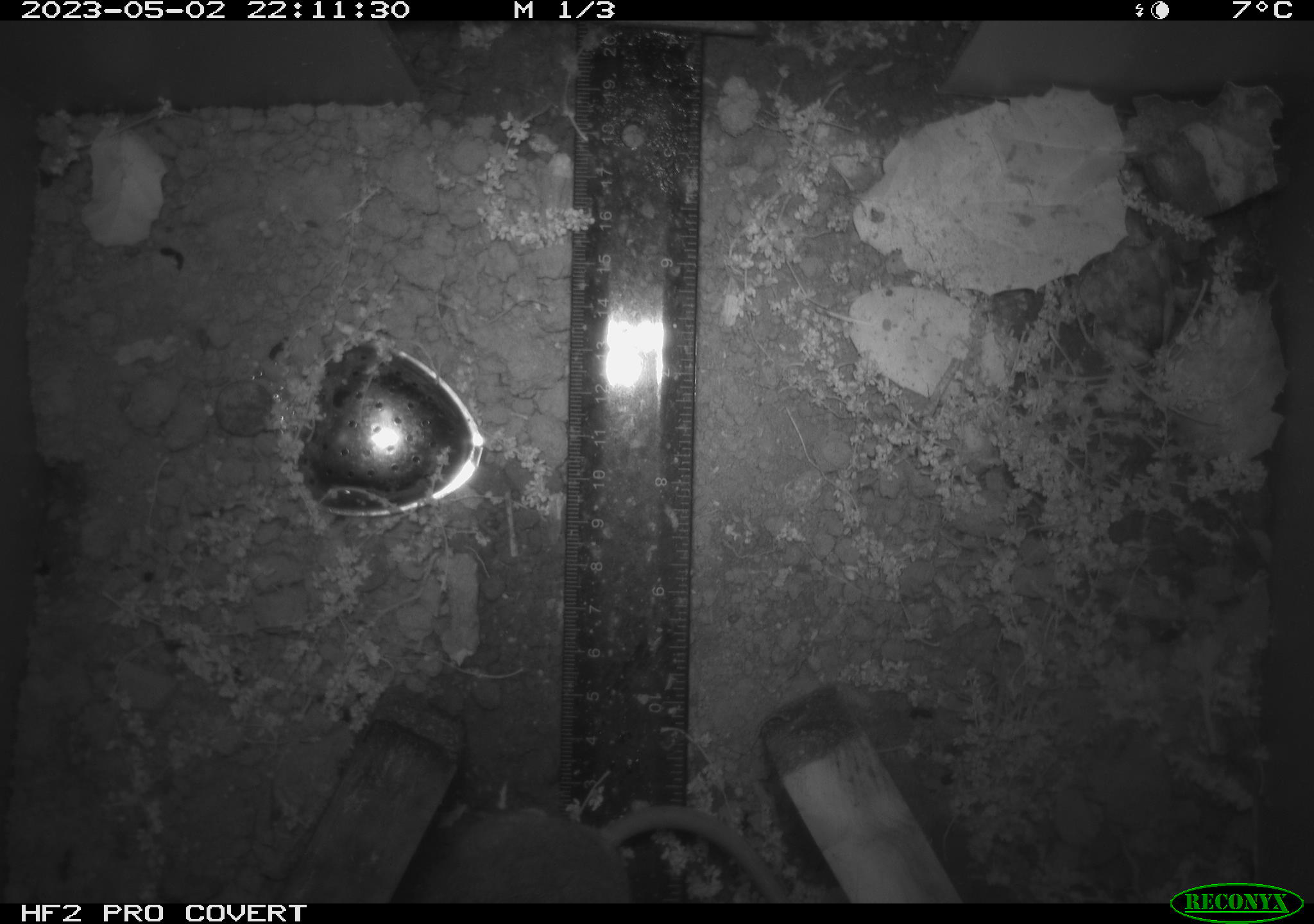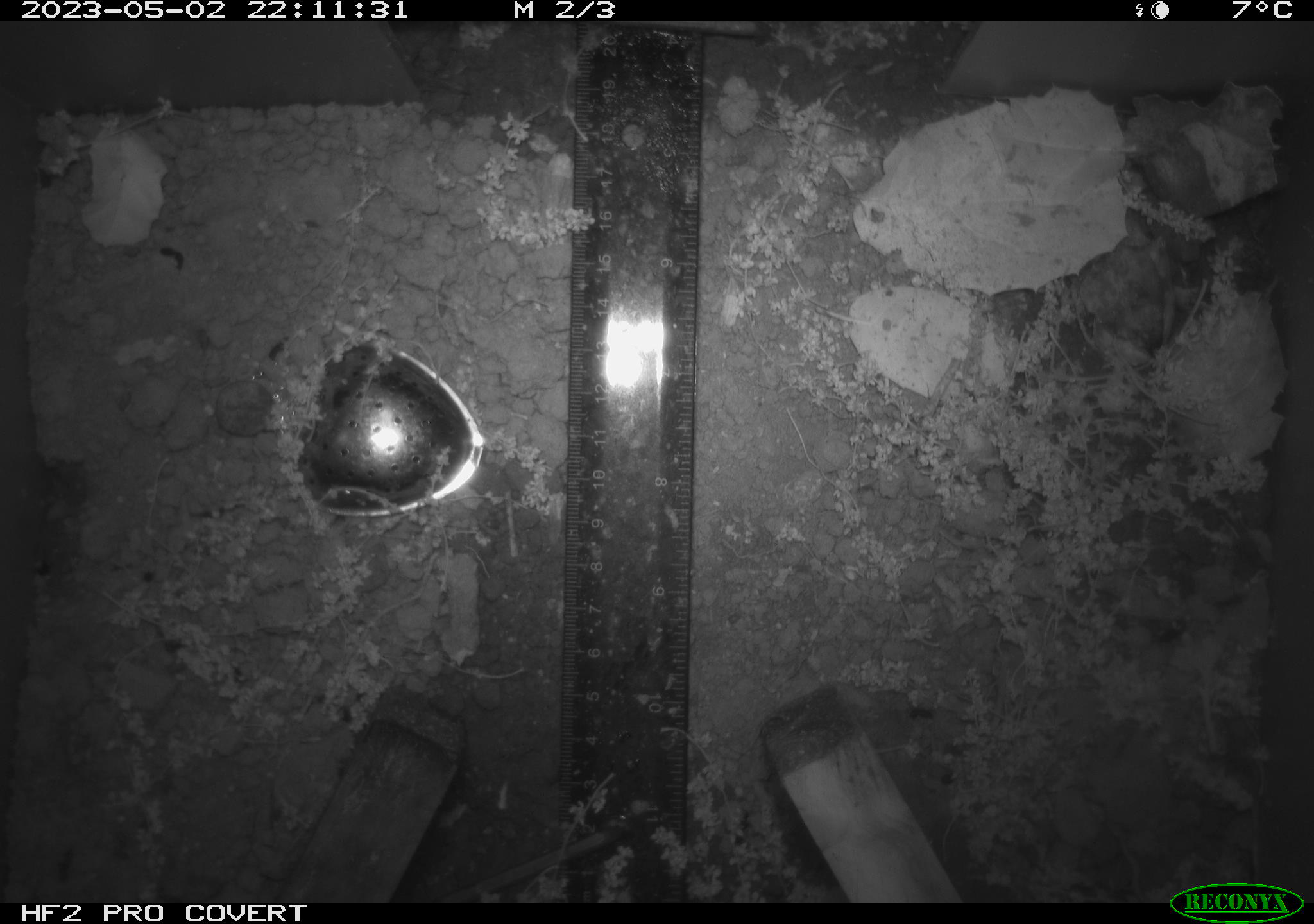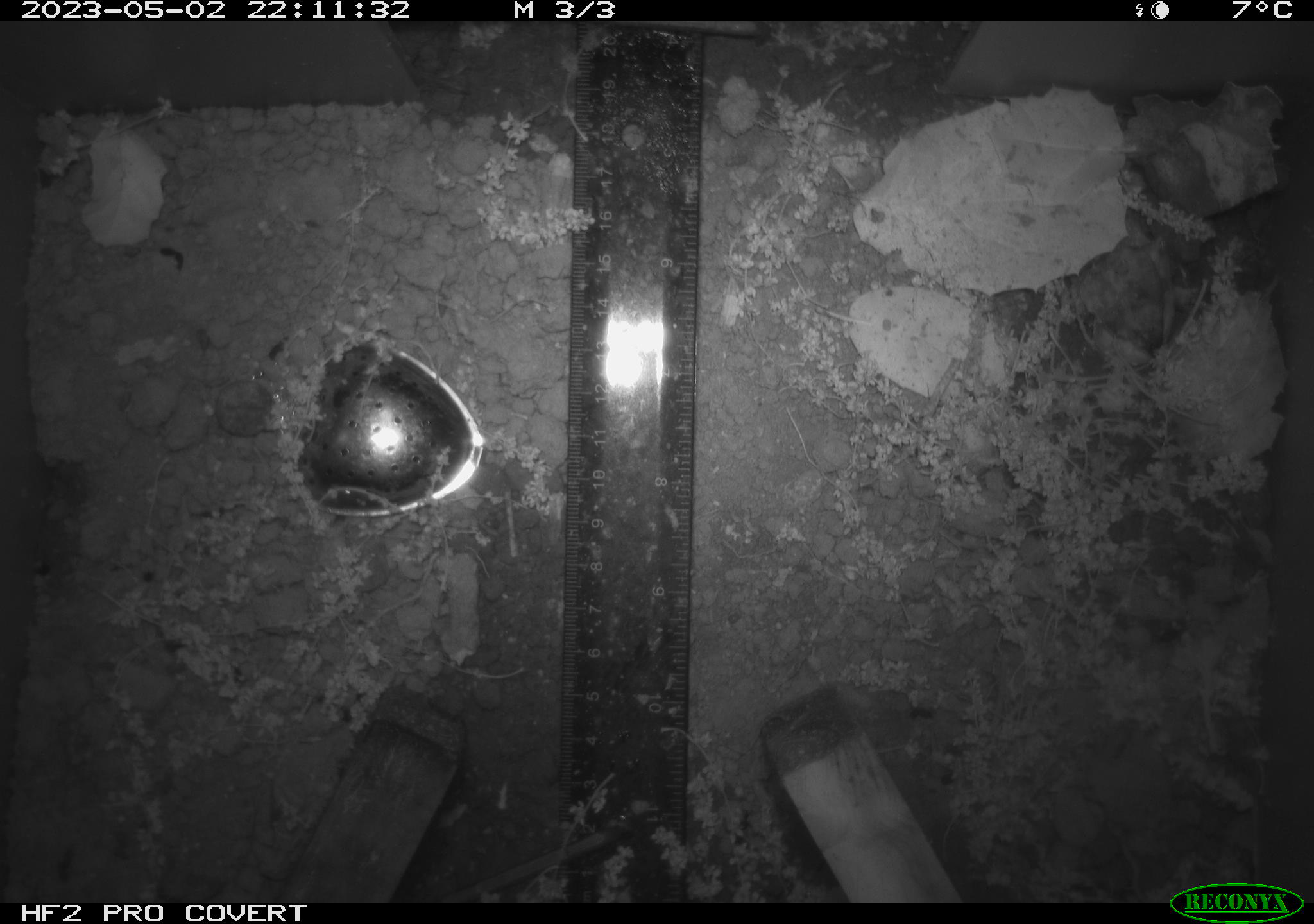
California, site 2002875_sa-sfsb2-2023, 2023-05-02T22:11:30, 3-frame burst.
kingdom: Animalia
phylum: Chordata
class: Mammalia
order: Rodentia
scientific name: Rodentia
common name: mouse species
Mouse species (Rodentia).